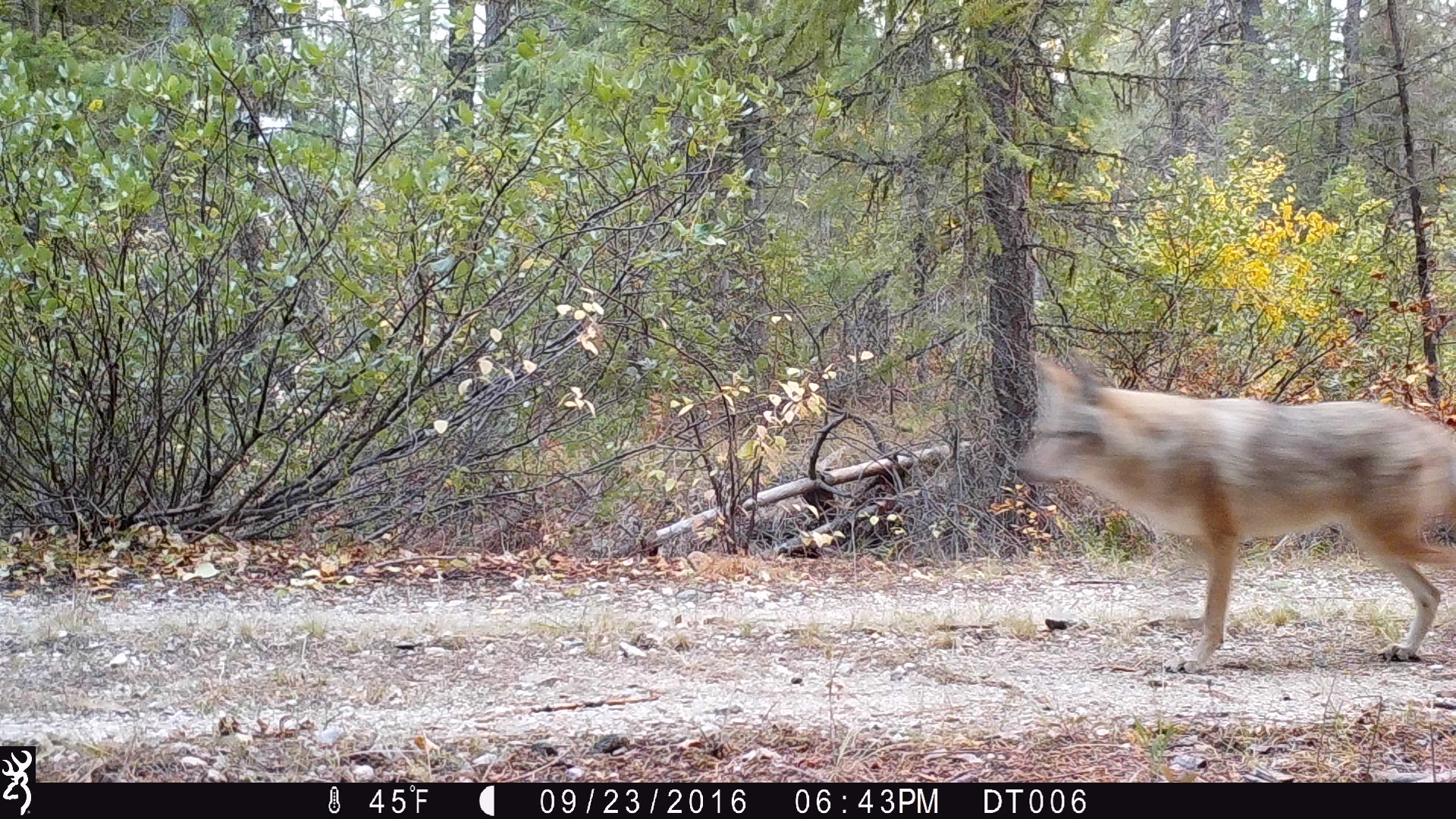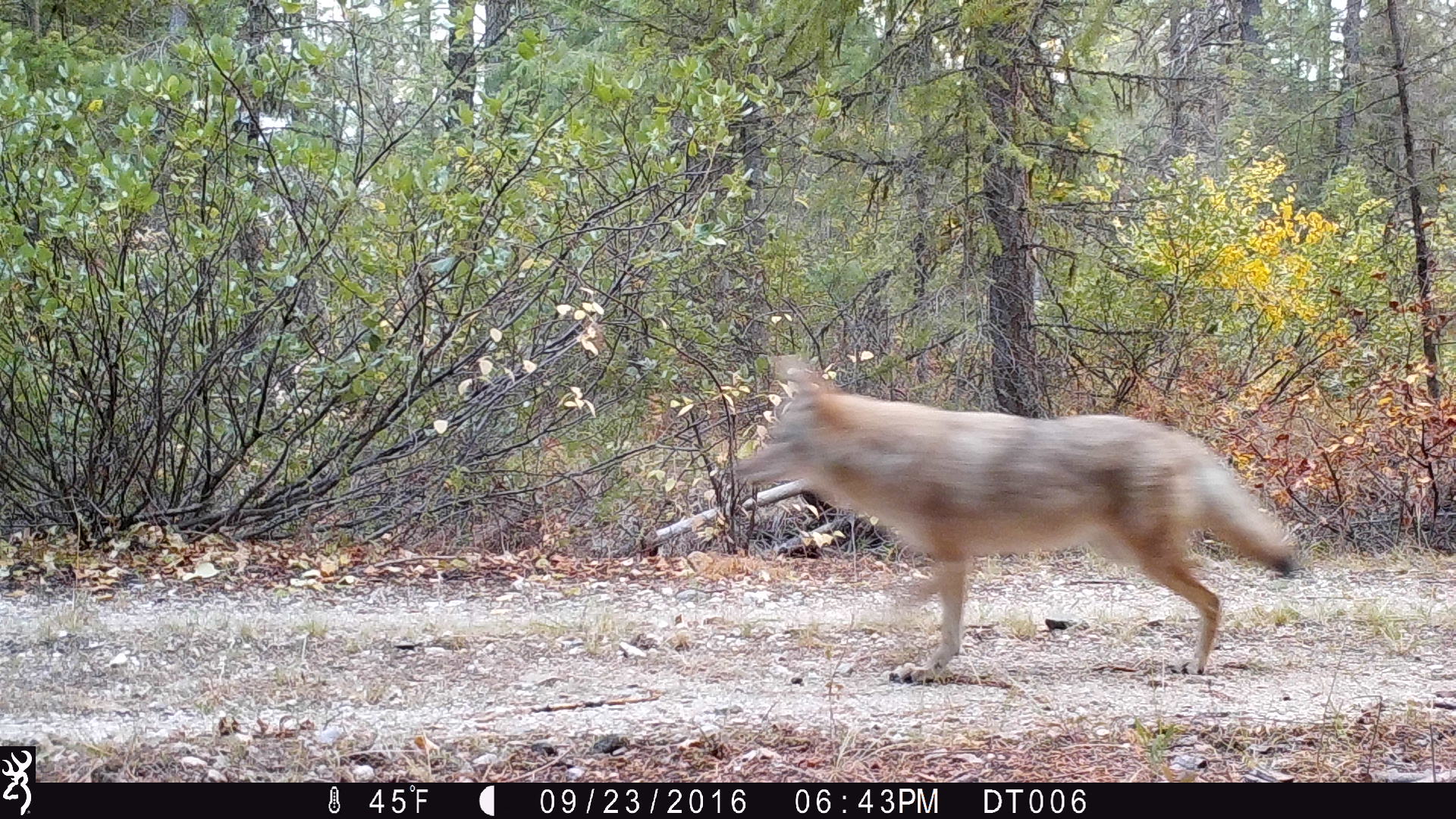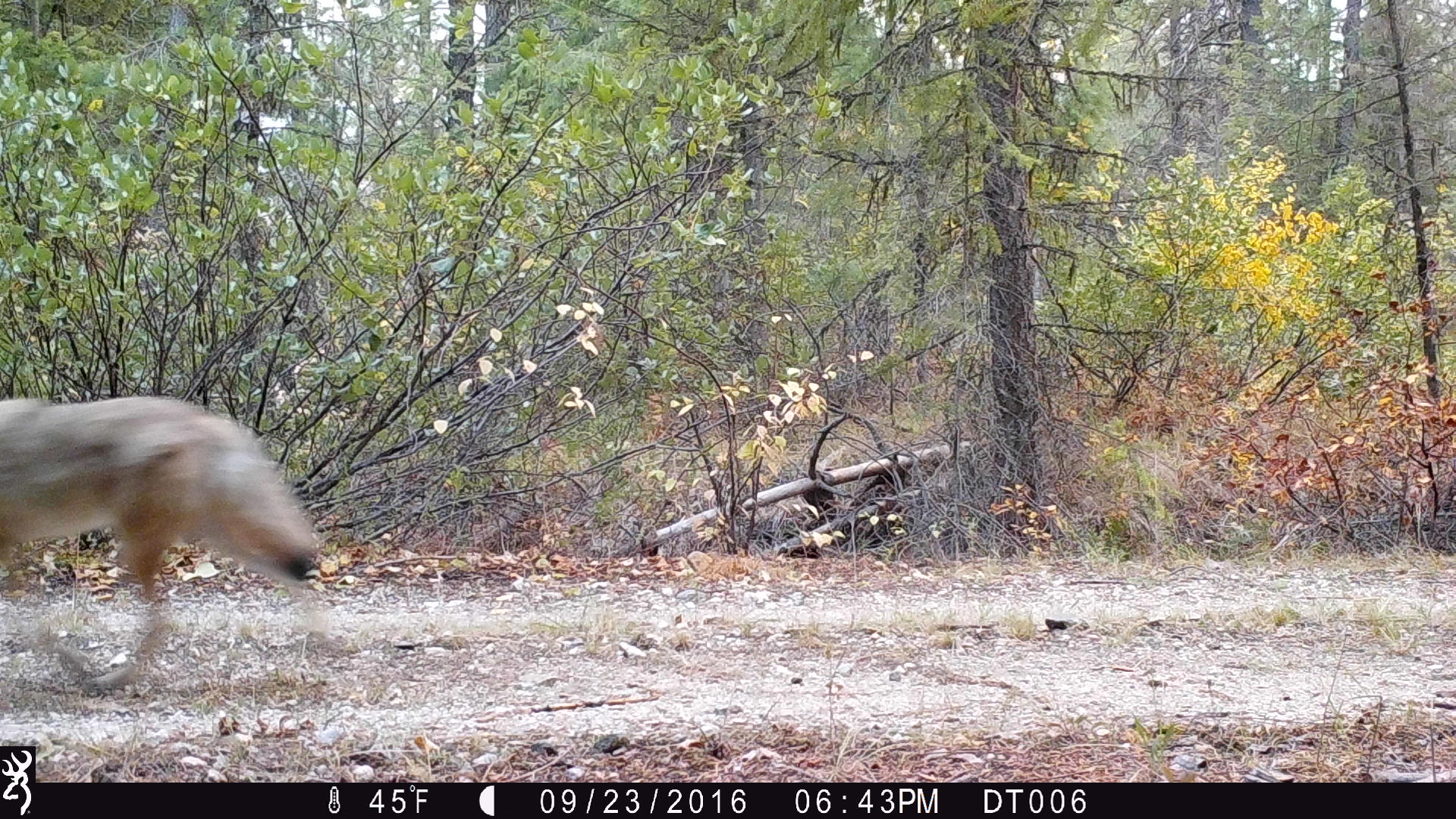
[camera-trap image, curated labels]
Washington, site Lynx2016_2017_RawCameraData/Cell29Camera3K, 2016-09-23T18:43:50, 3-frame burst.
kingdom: Animalia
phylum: Chordata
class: Mammalia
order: Carnivora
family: Canidae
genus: Canis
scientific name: Canis latrans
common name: coyote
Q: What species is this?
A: Canis latrans (coyote).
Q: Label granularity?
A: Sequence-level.